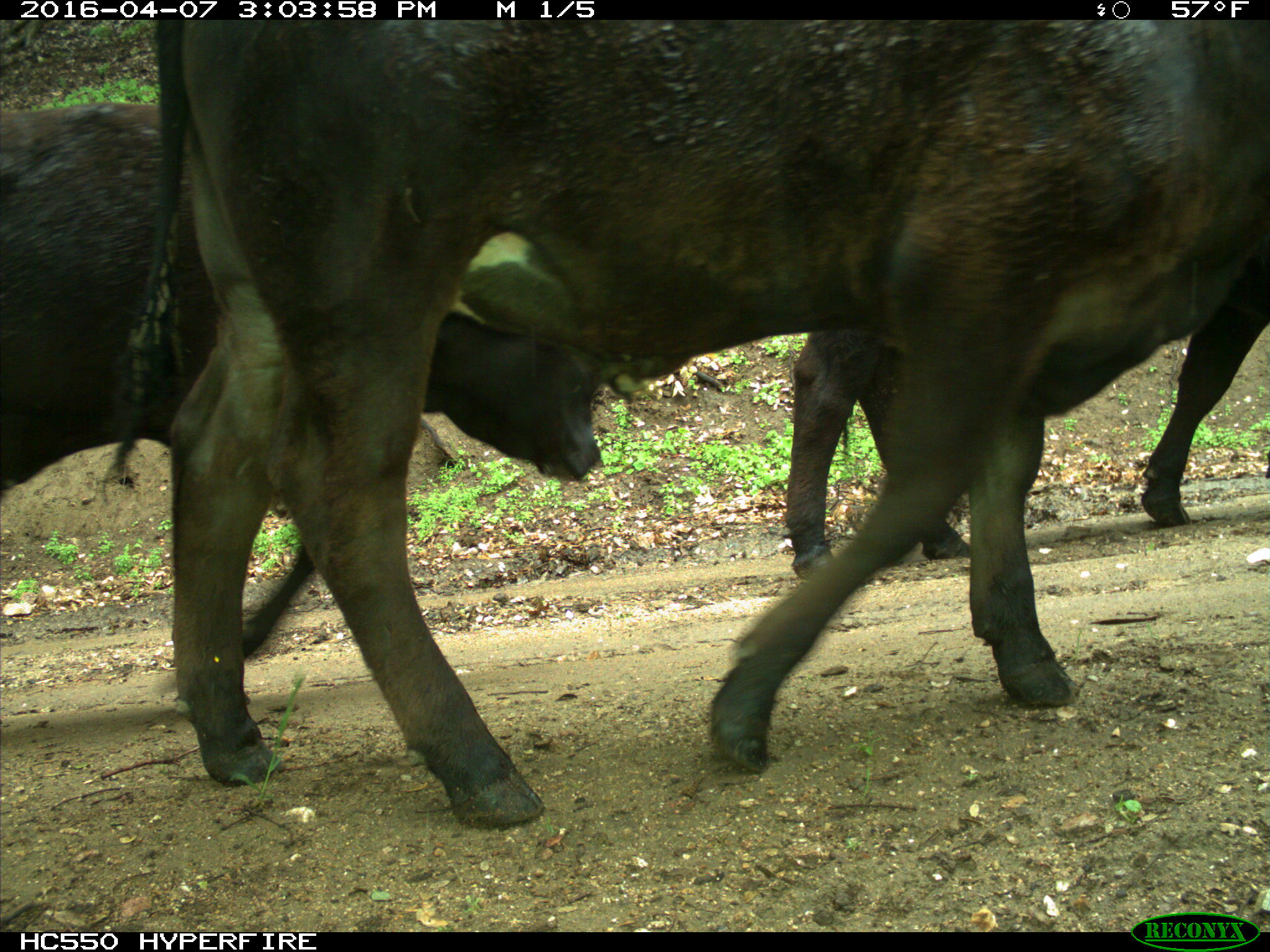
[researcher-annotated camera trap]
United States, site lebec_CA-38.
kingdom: Animalia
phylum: Chordata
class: Mammalia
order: Artiodactyla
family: Bovidae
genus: Bos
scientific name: Bos taurus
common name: domestic cow